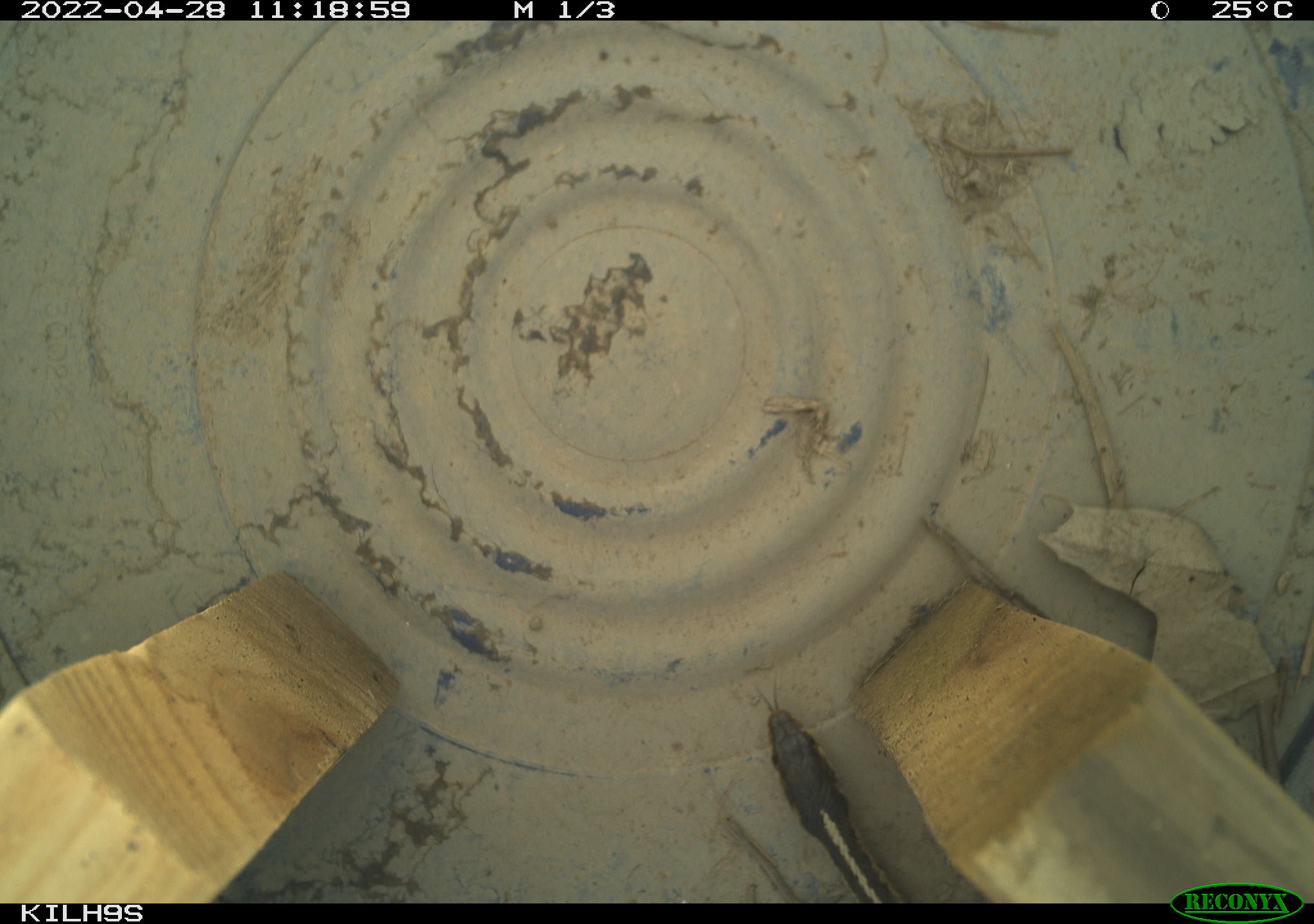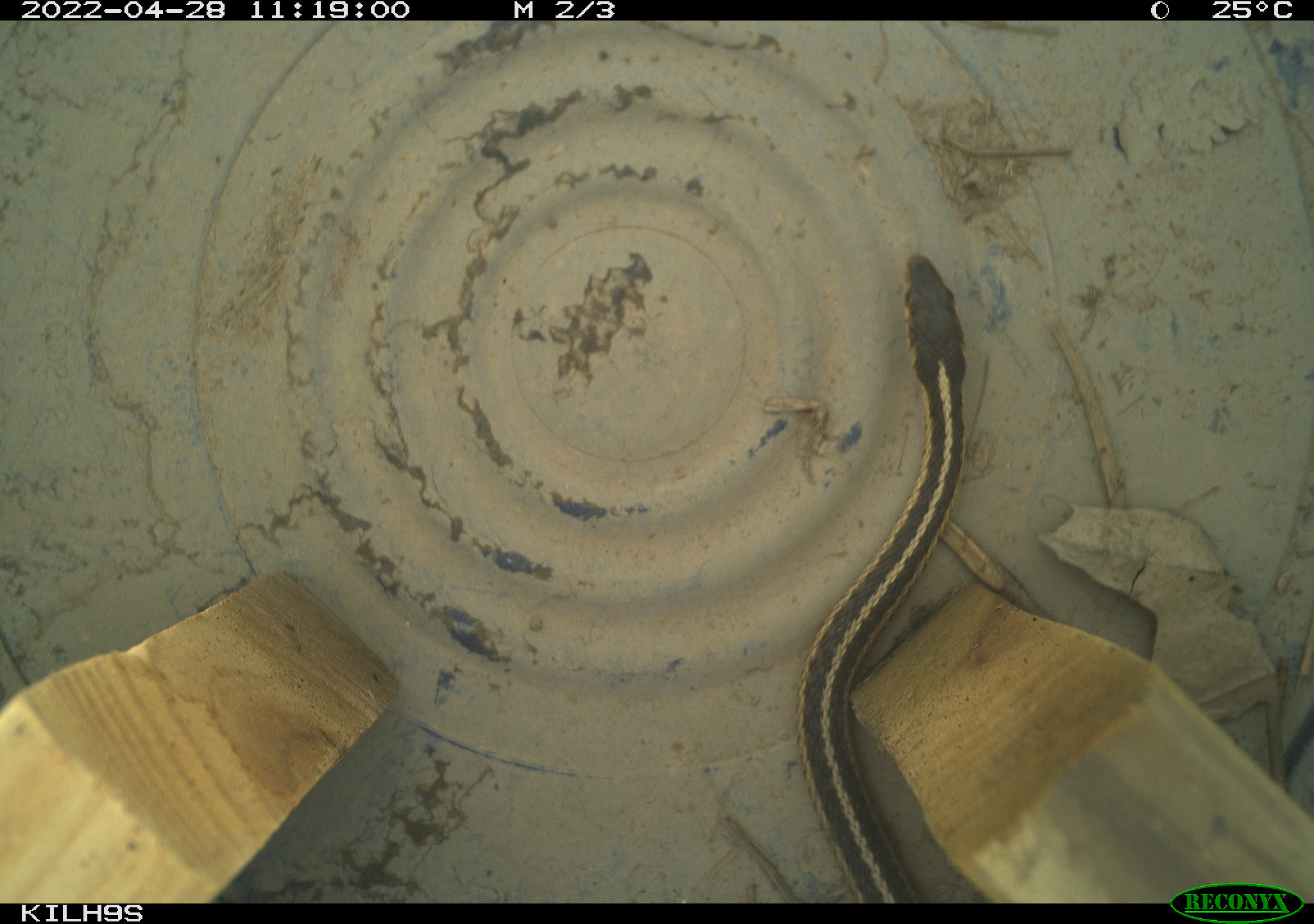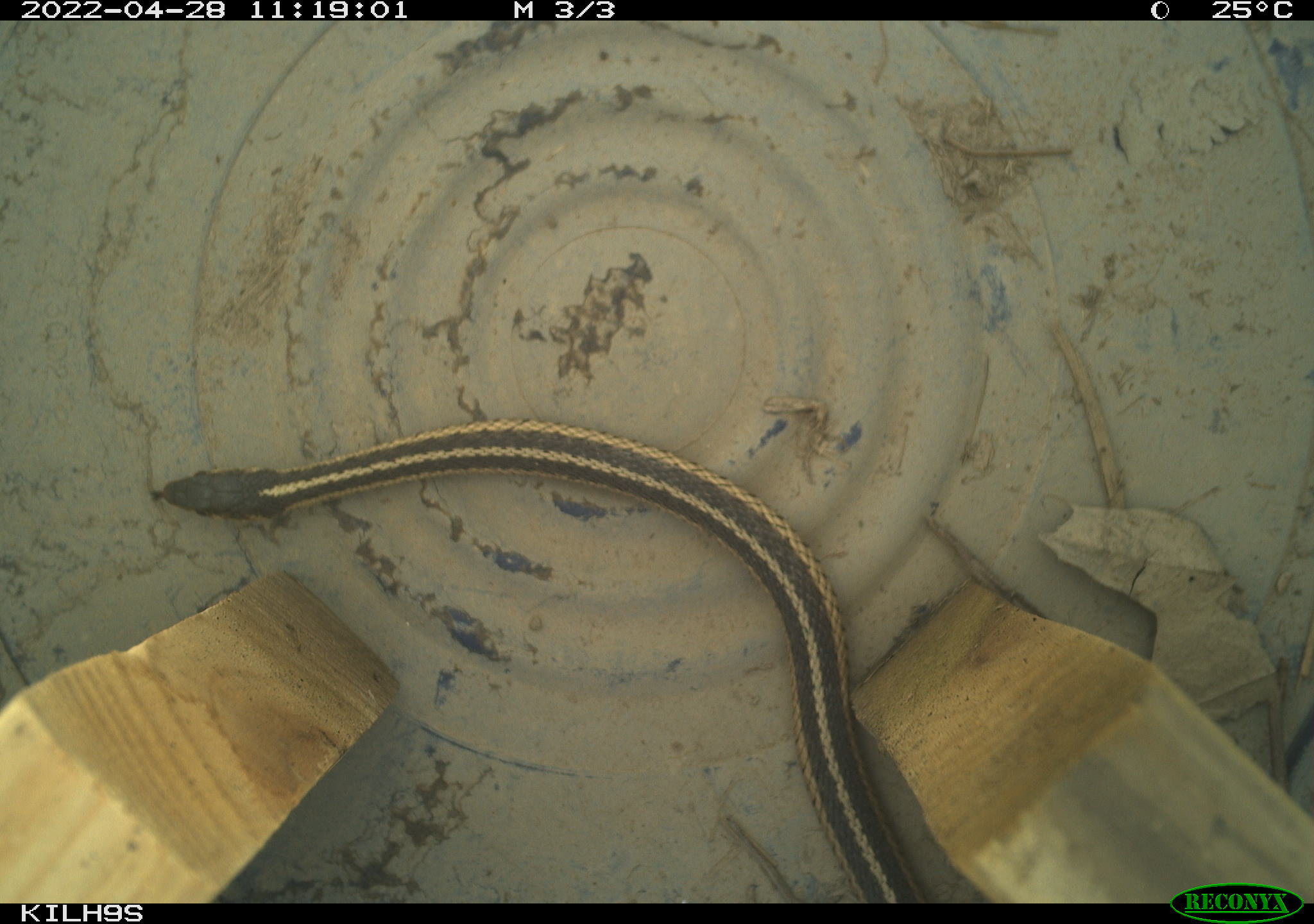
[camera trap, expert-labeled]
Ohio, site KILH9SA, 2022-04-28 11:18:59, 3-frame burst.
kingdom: Animalia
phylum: Chordata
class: Reptilia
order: Squamata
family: Colubridae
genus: Thamnophis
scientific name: Thamnophis sirtalis sirtalis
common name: eastern gartersnake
Eastern gartersnake (Thamnophis sirtalis sirtalis).